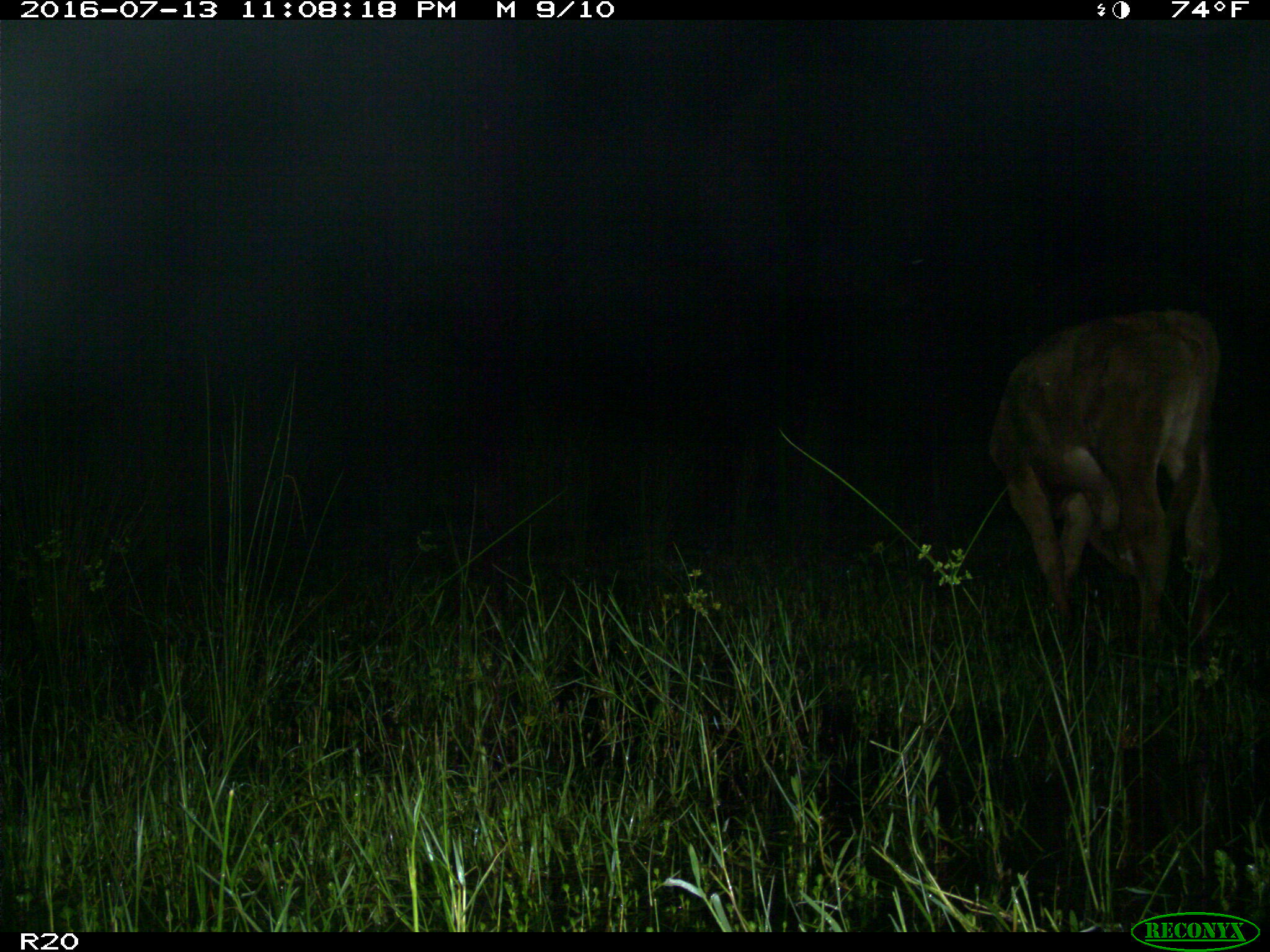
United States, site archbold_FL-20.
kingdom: Animalia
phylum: Chordata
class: Mammalia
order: Artiodactyla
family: Bovidae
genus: Bos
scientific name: Bos taurus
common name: domestic cow